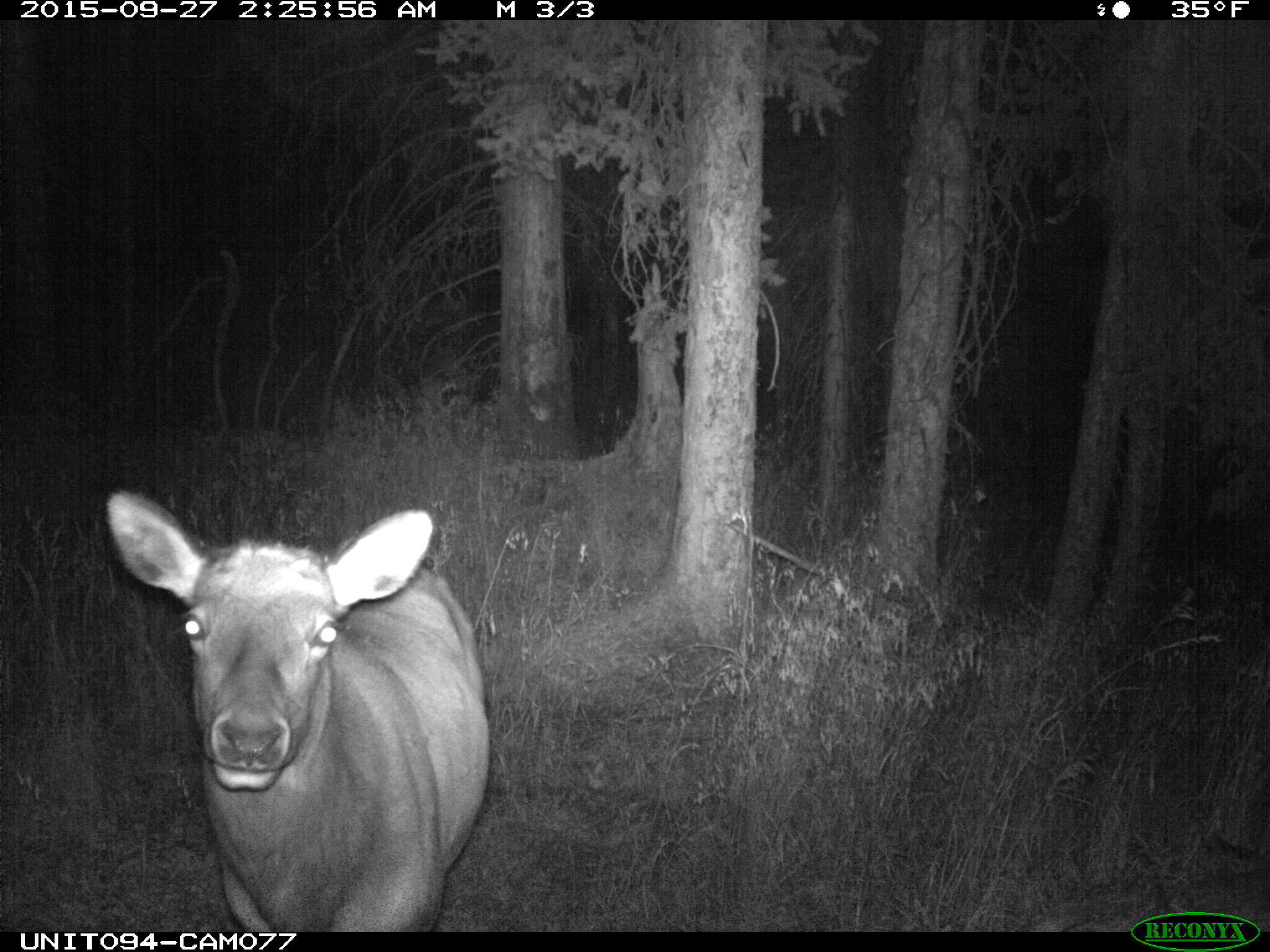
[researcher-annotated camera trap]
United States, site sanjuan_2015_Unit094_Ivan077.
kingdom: Animalia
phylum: Chordata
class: Mammalia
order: Artiodactyla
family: Cervidae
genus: Cervus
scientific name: Cervus elaphus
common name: red deer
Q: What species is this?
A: Cervus elaphus (red deer).